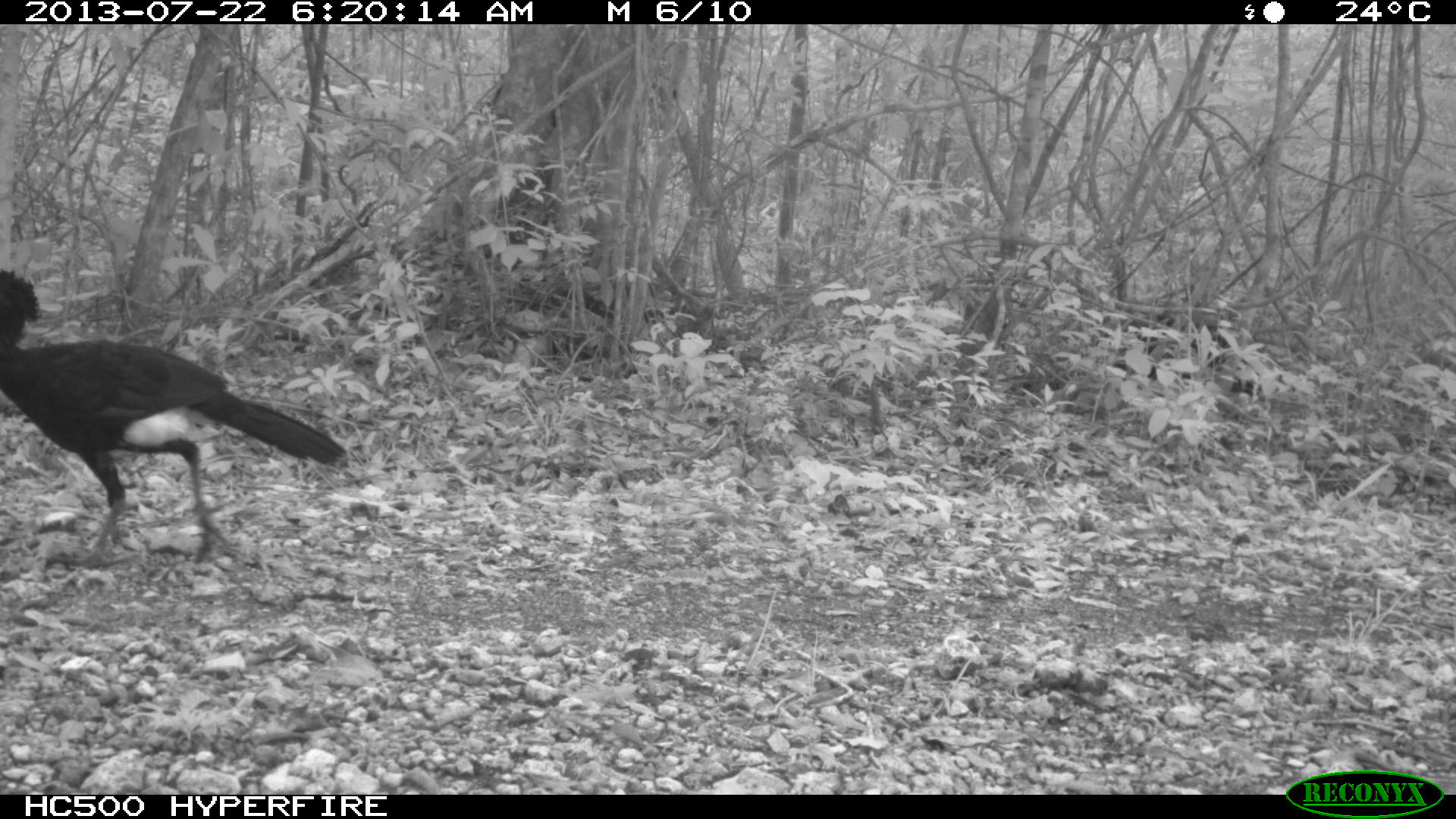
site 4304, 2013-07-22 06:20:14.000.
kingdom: Animalia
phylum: Chordata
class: Aves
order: Galliformes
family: Cracidae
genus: Crax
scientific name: Crax rubra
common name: great curassow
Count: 1.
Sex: male.